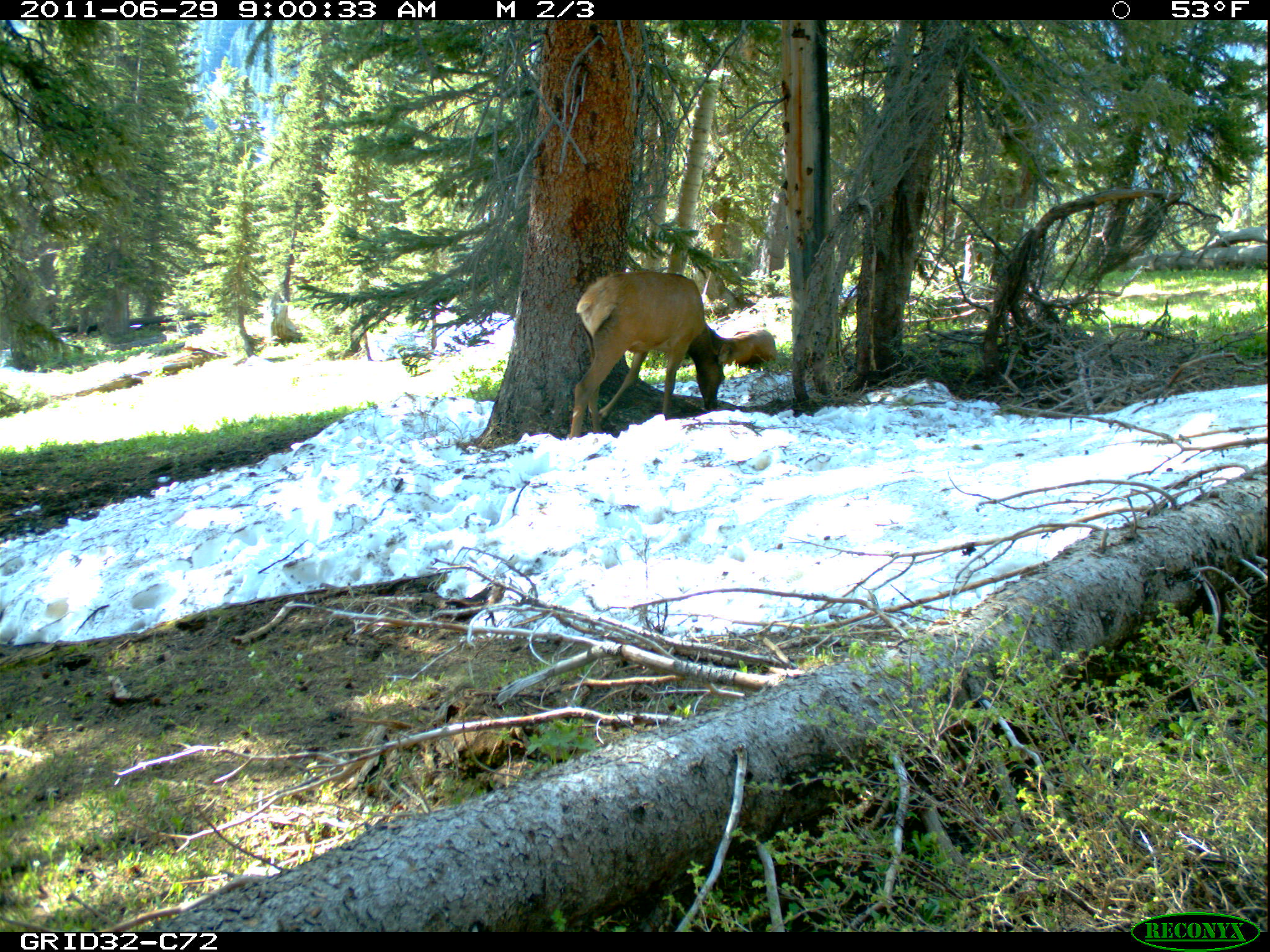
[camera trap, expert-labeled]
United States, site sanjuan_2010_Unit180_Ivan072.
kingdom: Animalia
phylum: Chordata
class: Mammalia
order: Artiodactyla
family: Cervidae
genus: Cervus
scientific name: Cervus elaphus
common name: red deer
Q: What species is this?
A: Cervus elaphus (red deer).